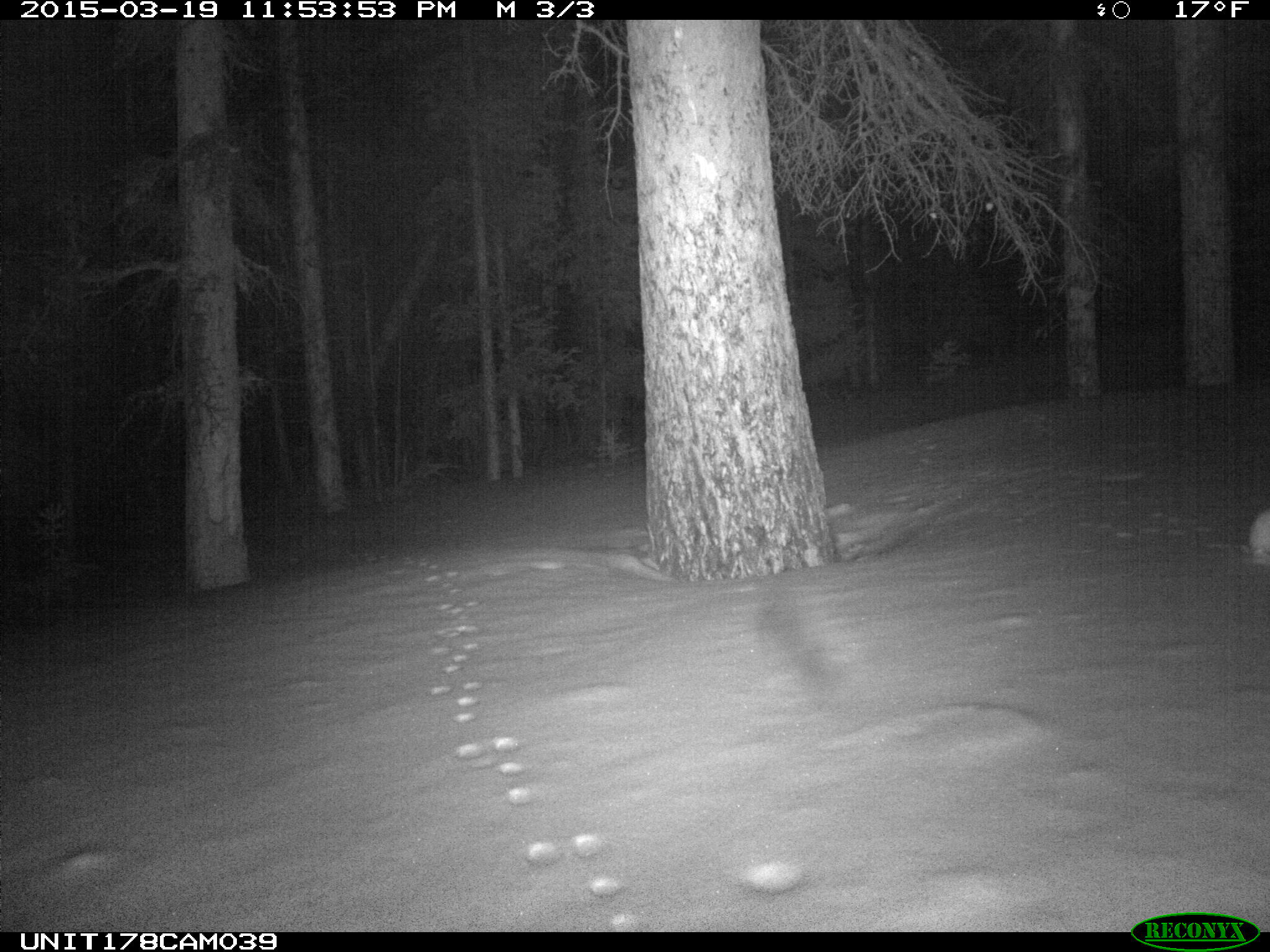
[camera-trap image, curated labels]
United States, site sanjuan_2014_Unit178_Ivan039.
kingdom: Animalia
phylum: Chordata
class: Mammalia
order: Lagomorpha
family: Leporidae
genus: Lepus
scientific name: Lepus americanus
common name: snowshoe hare